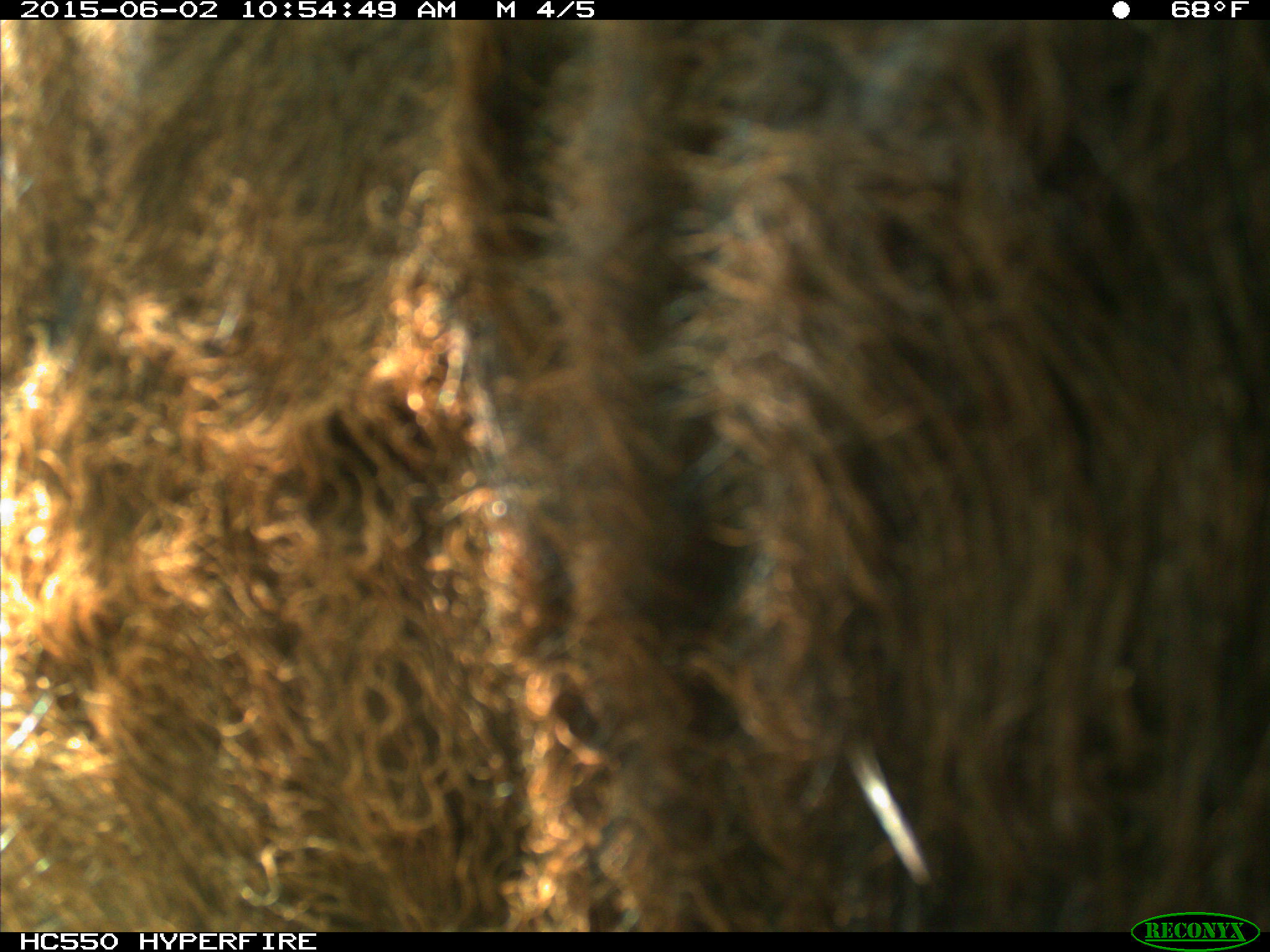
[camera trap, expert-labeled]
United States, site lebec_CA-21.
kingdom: Animalia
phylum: Chordata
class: Mammalia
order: Artiodactyla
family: Bovidae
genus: Bos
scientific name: Bos taurus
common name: domestic cow